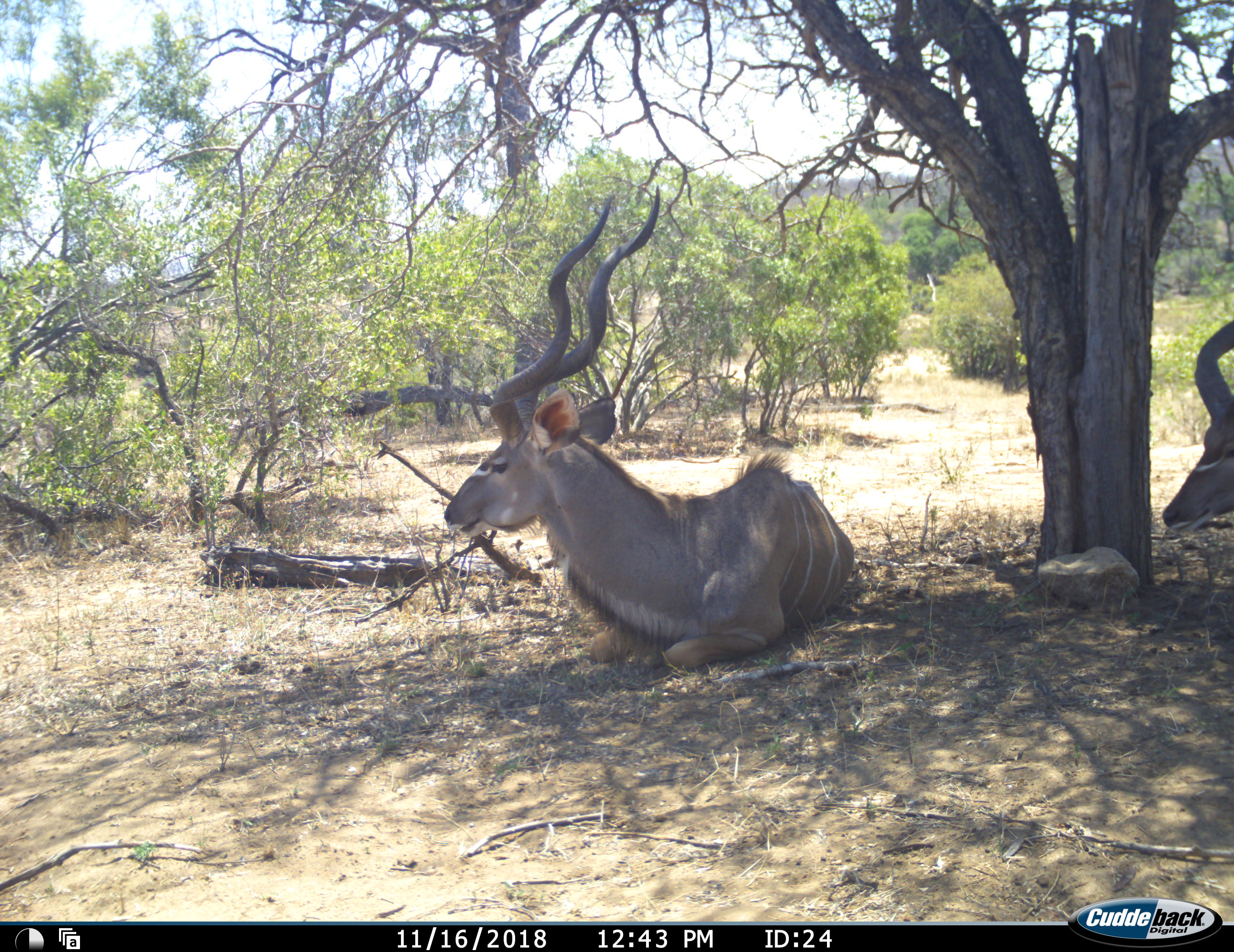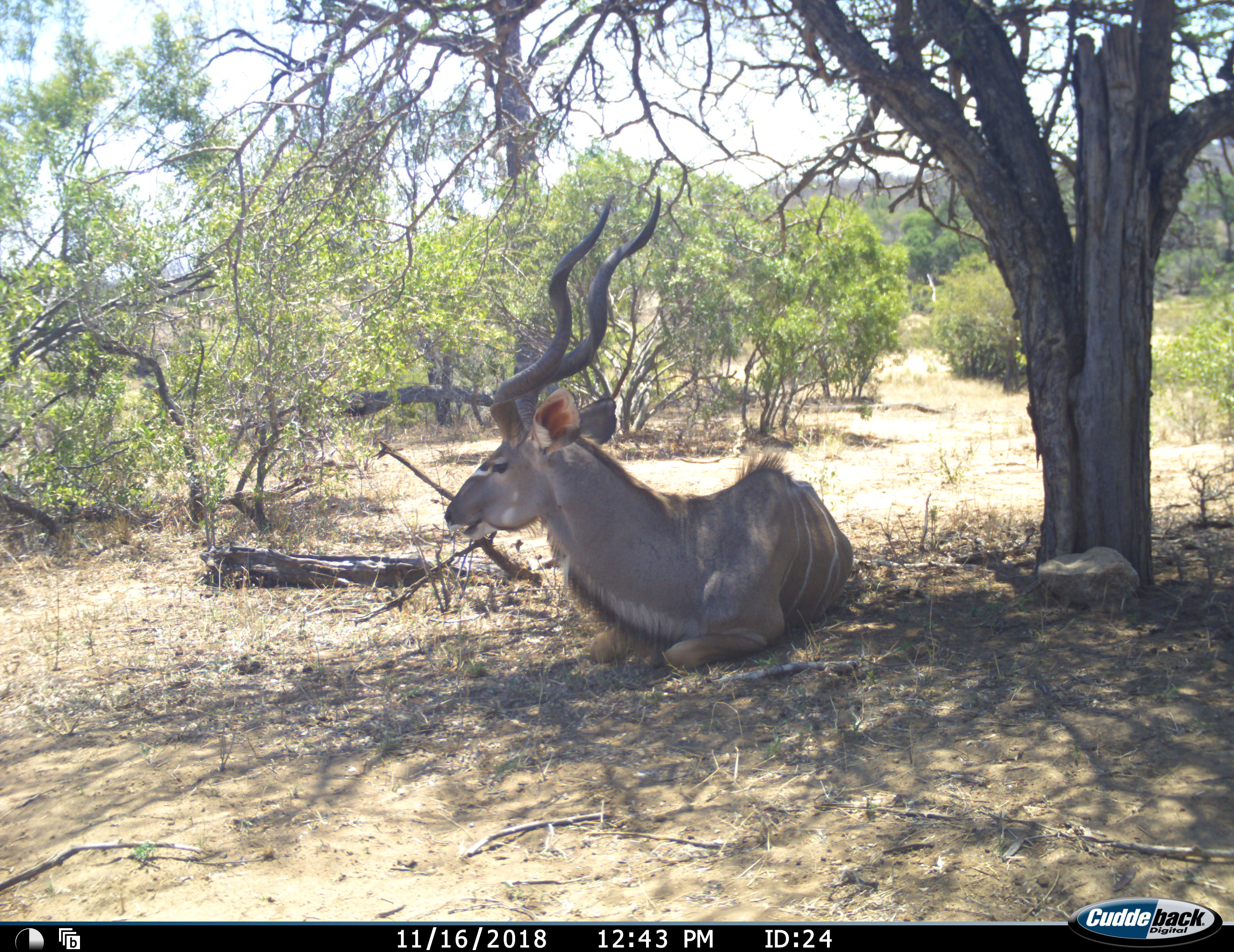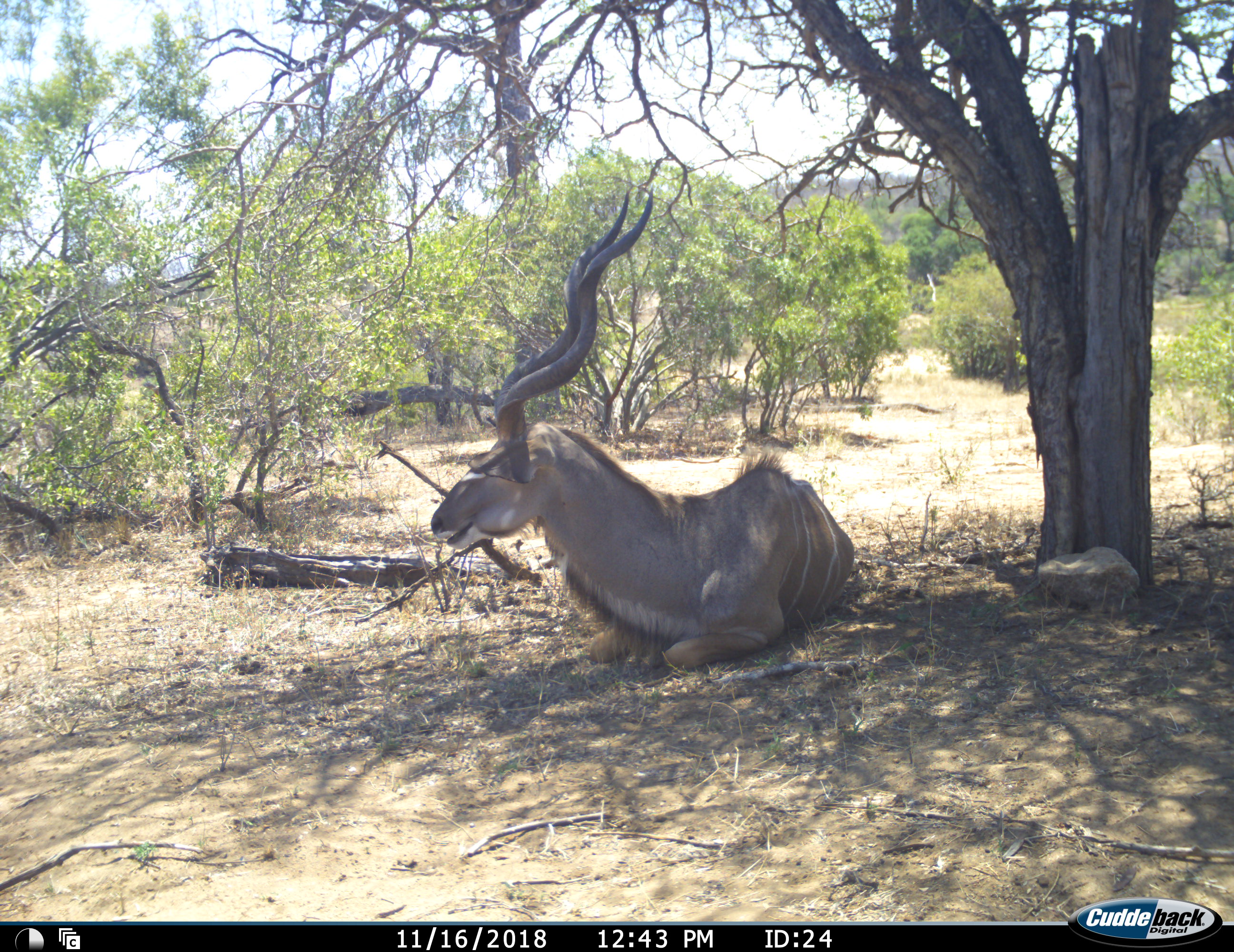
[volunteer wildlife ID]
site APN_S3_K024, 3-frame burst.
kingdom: Animalia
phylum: Chordata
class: Mammalia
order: Artiodactyla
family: Bovidae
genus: Tragelaphus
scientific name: Tragelaphus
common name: kudu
Kudu (Tragelaphus), count 2. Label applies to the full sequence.